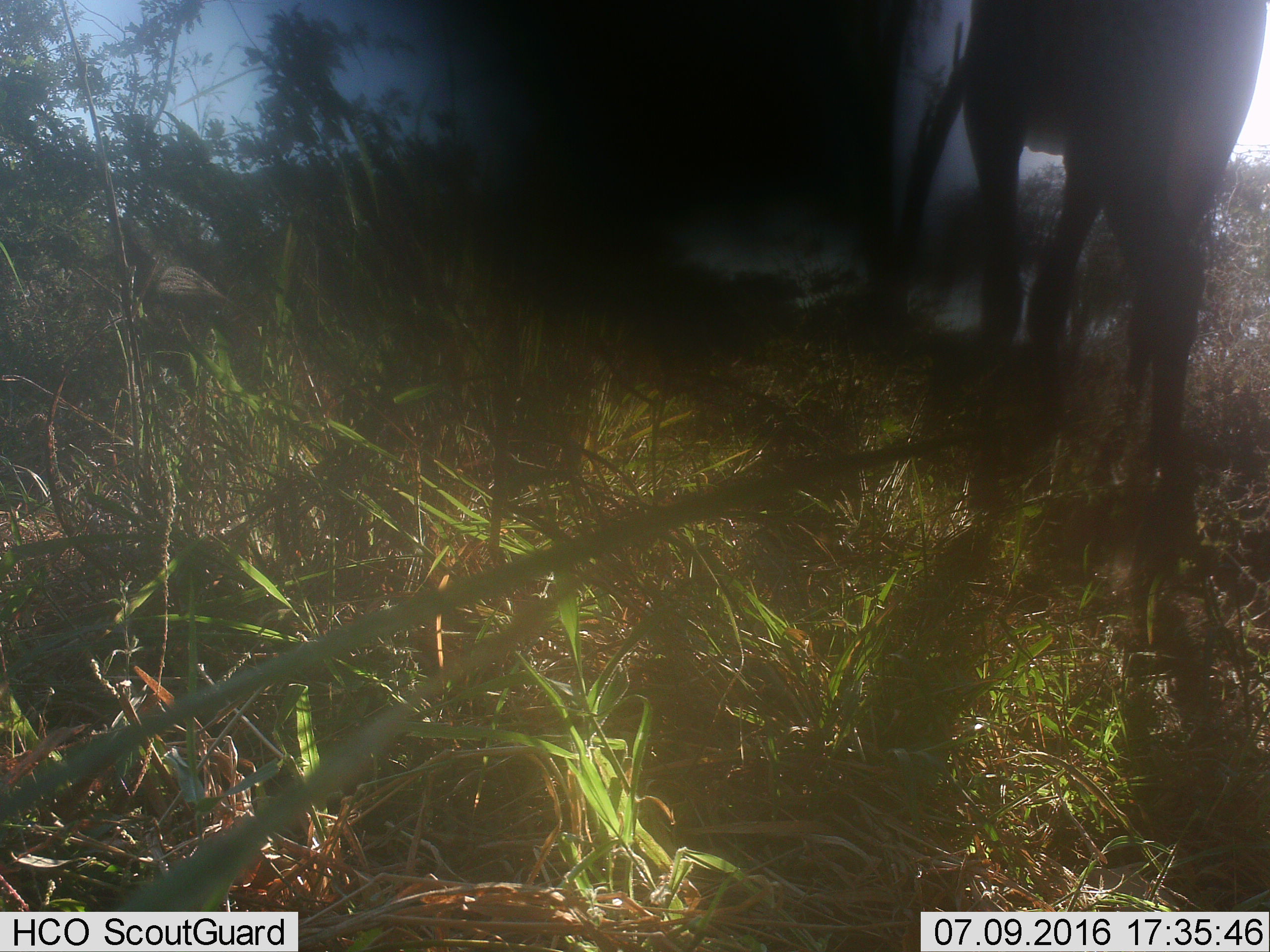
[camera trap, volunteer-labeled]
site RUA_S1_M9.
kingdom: Animalia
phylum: Chordata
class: Mammalia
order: Artiodactyla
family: Bovidae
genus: Aepyceros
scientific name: Aepyceros melampus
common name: impala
Impala (Aepyceros melampus), count 1. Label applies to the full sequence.